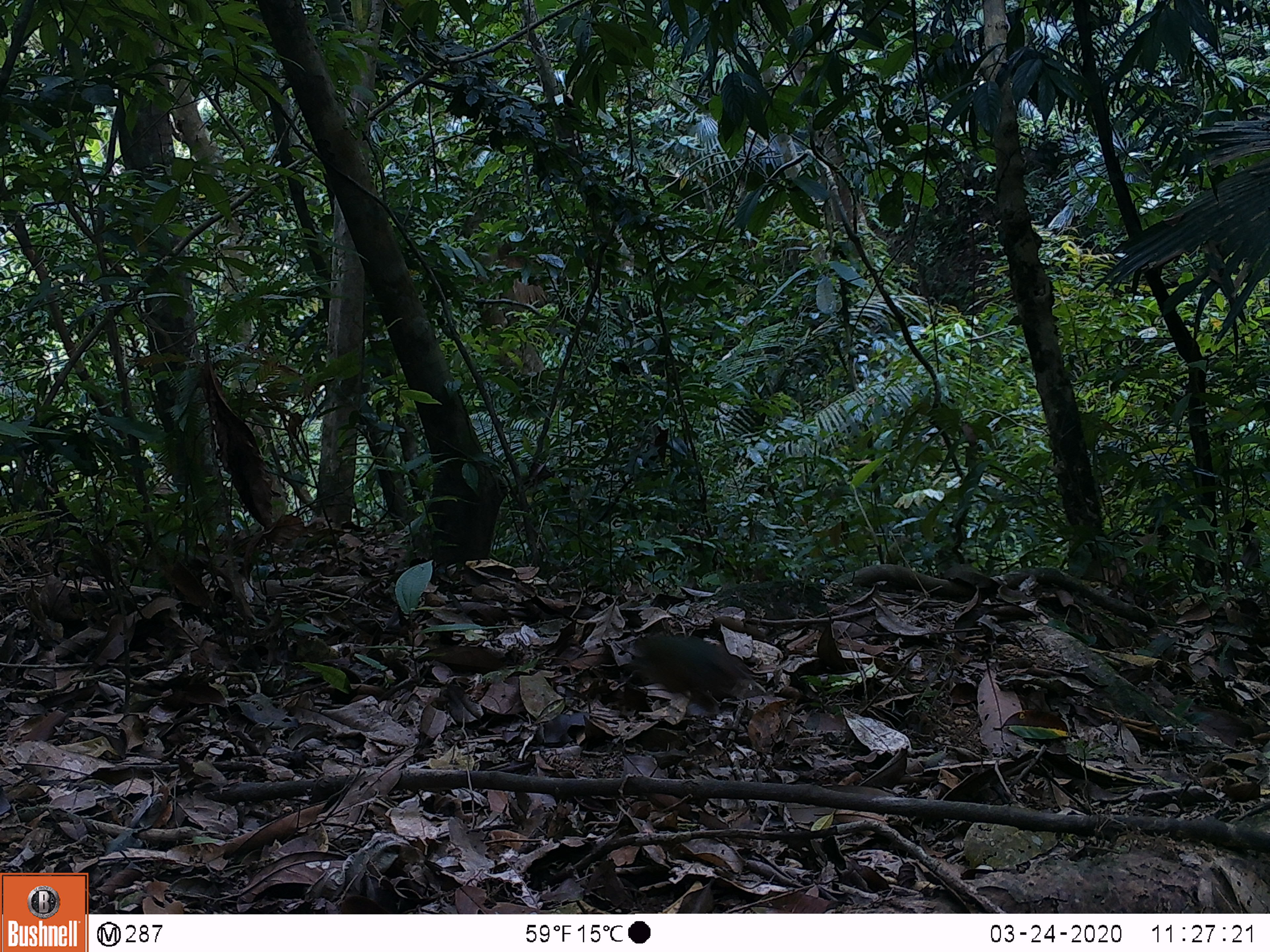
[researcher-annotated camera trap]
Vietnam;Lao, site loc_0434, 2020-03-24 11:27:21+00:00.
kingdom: Animalia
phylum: Chordata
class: Aves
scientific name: Aves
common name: bird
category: unidentified bird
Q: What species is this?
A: Unidentified bird (bird) (Aves).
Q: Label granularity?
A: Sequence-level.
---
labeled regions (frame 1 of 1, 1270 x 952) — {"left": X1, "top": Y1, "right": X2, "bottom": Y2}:
unidentified bird: {"left": 626, "top": 633, "right": 750, "bottom": 712}